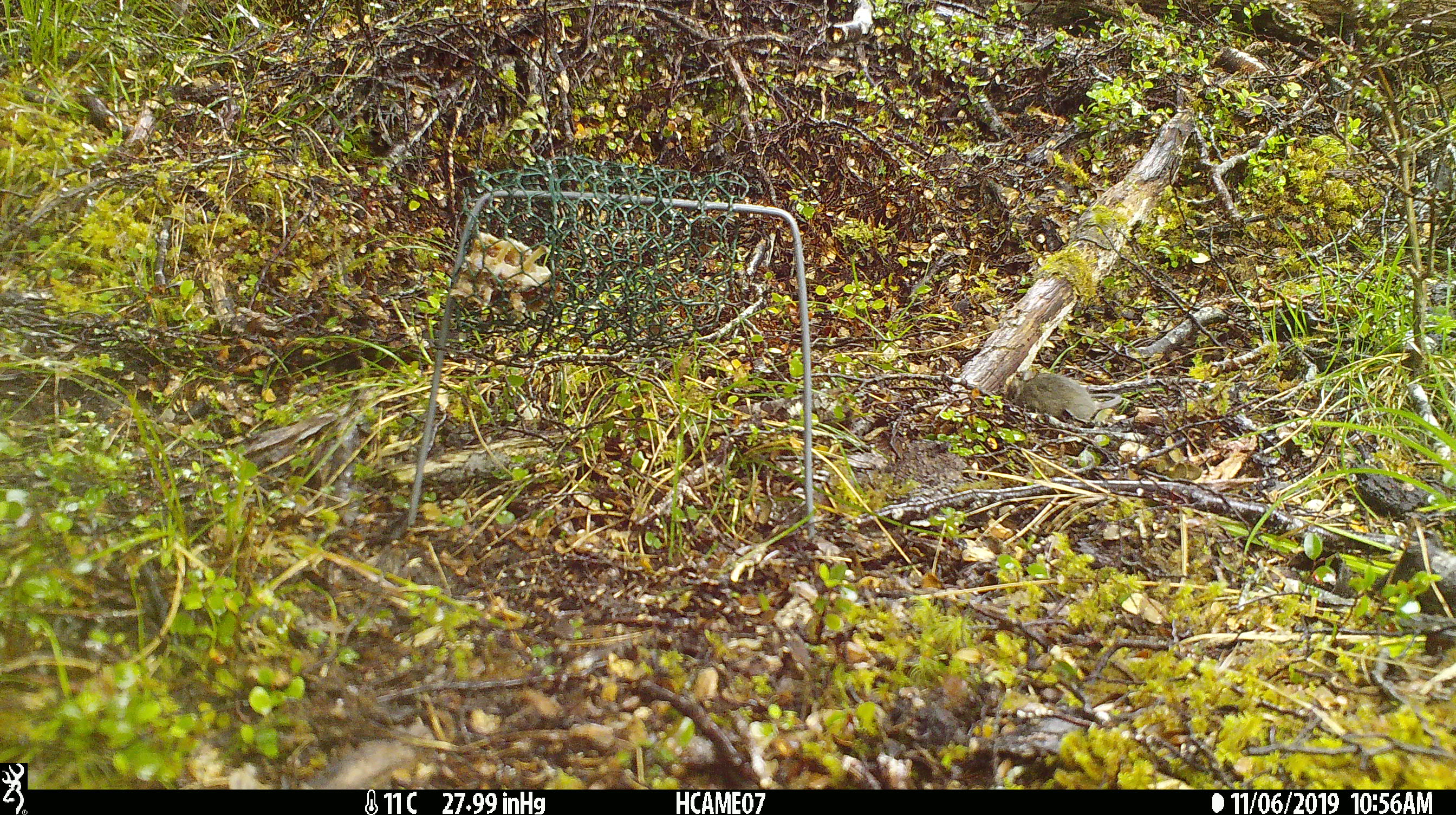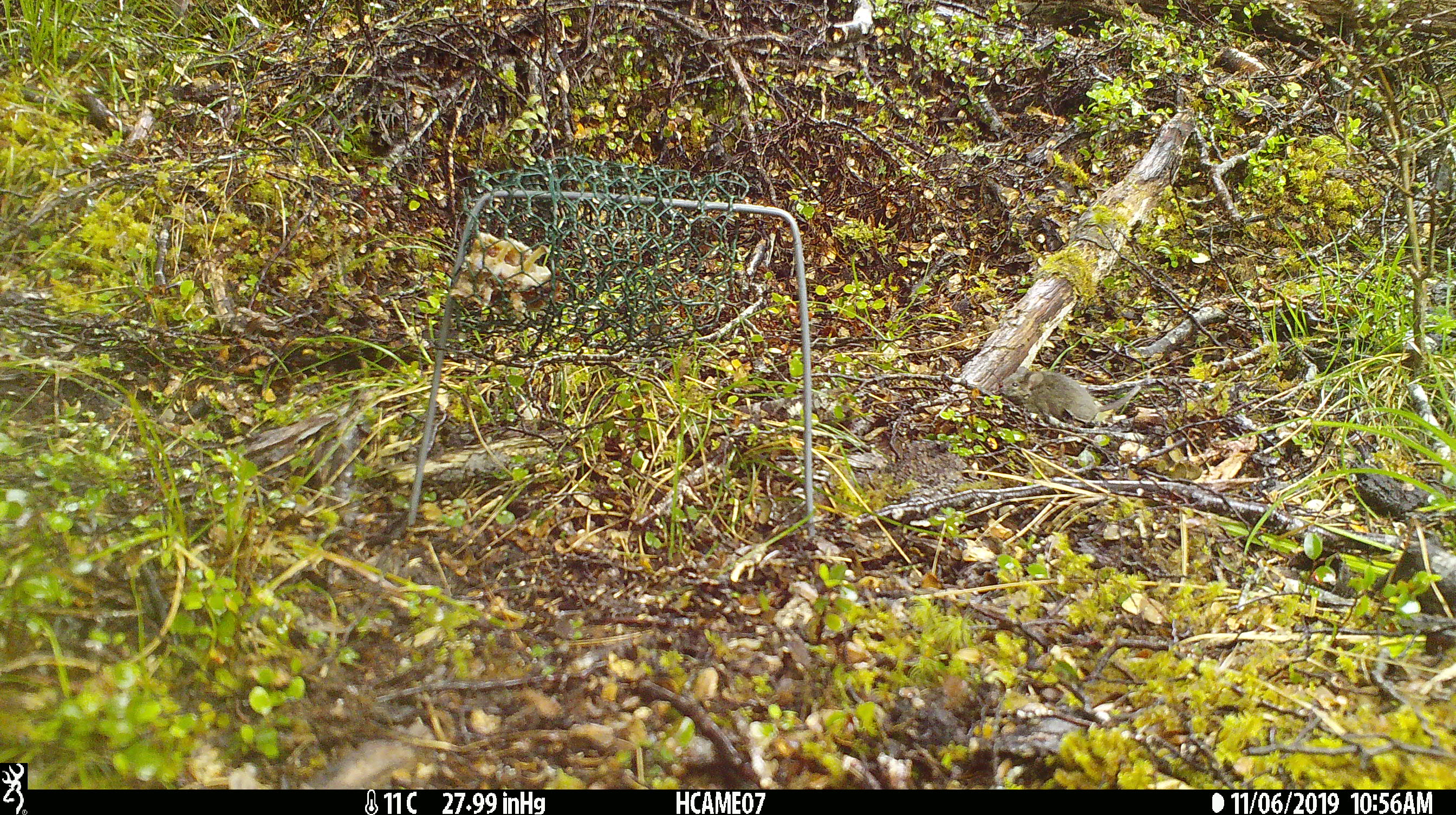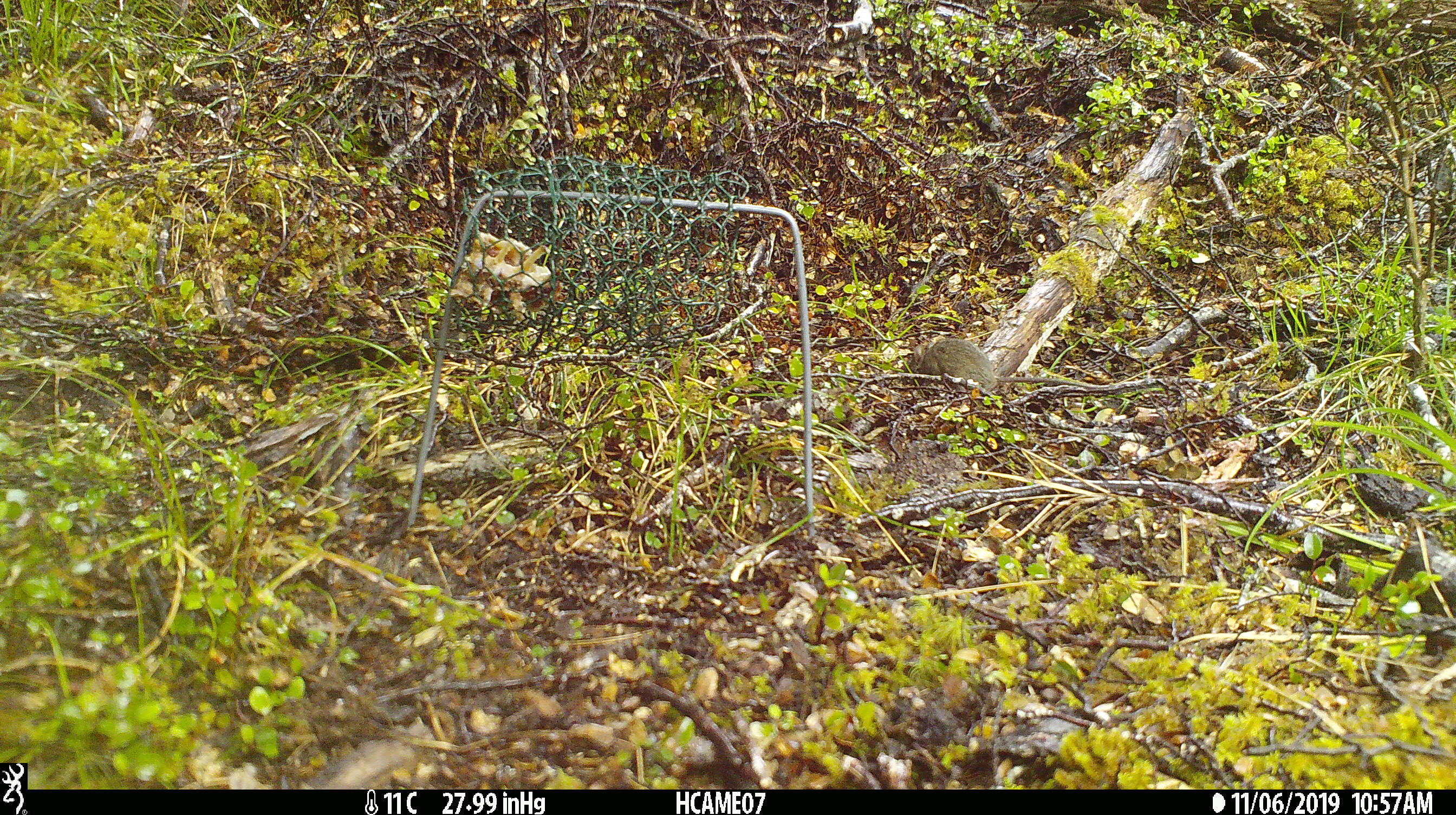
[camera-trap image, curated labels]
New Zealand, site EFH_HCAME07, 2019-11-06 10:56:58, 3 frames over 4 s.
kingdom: Animalia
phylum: Chordata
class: Mammalia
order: Rodentia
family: Muridae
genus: Mus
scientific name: Mus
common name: mouse